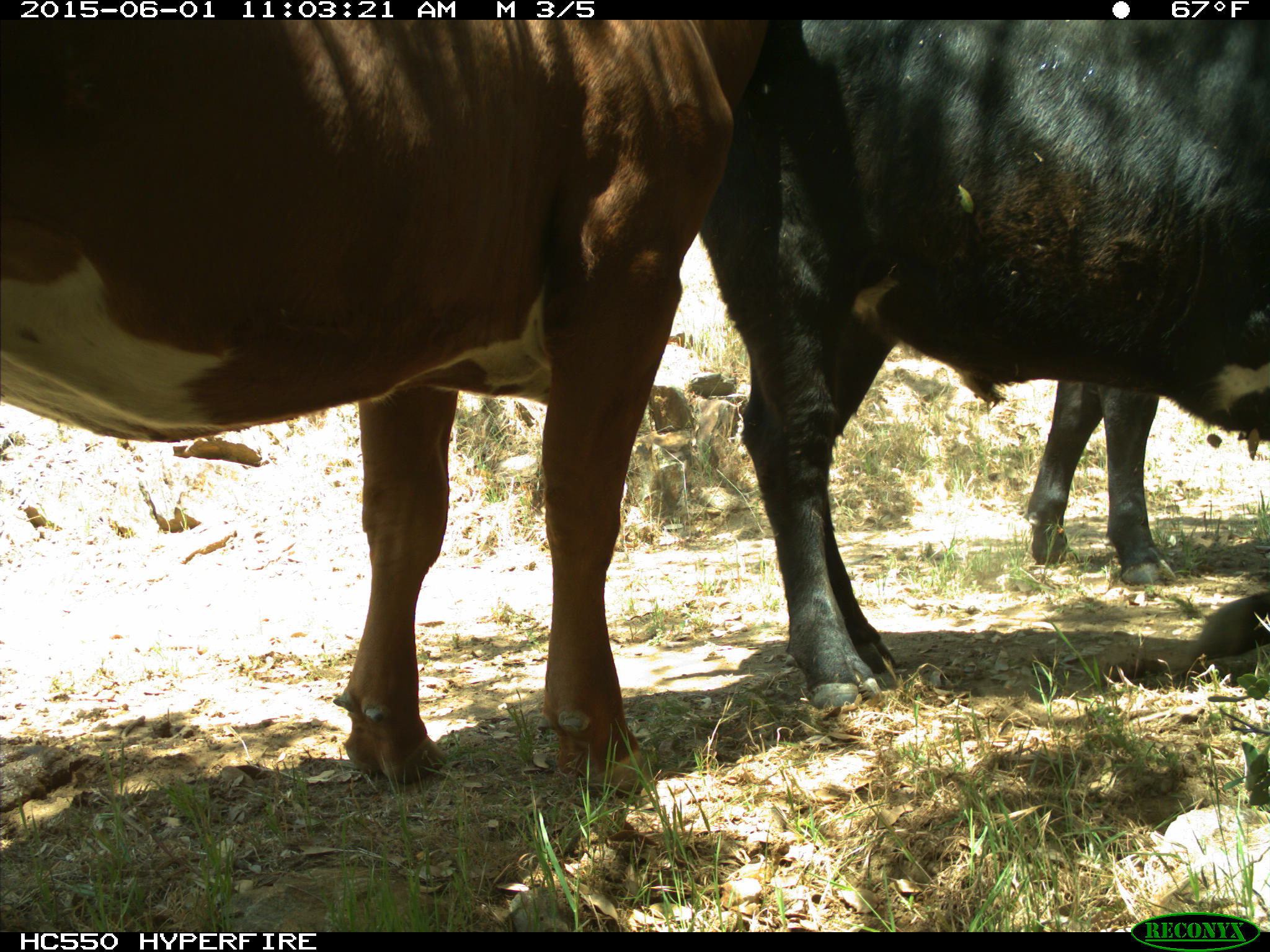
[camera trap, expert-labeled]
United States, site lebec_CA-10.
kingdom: Animalia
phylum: Chordata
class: Mammalia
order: Artiodactyla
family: Bovidae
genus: Bos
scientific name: Bos taurus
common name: domestic cow